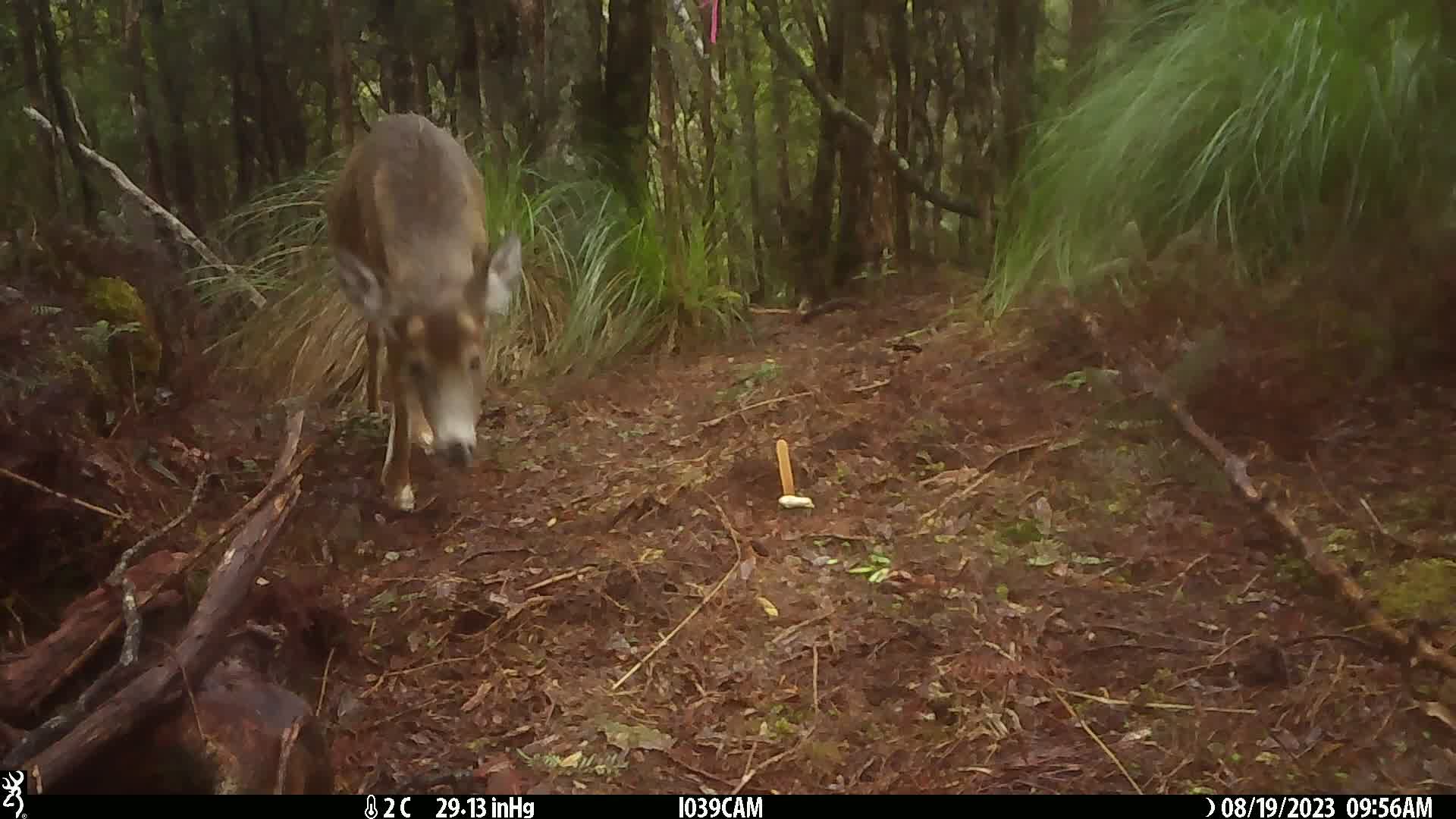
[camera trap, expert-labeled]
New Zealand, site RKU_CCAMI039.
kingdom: Animalia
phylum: Chordata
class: Mammalia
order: Artiodactyla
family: Cervidae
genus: Odocoileus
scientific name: Odocoileus virginianus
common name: white-tailed deer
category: white tailed deer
White tailed deer (white-tailed deer) (Odocoileus virginianus).